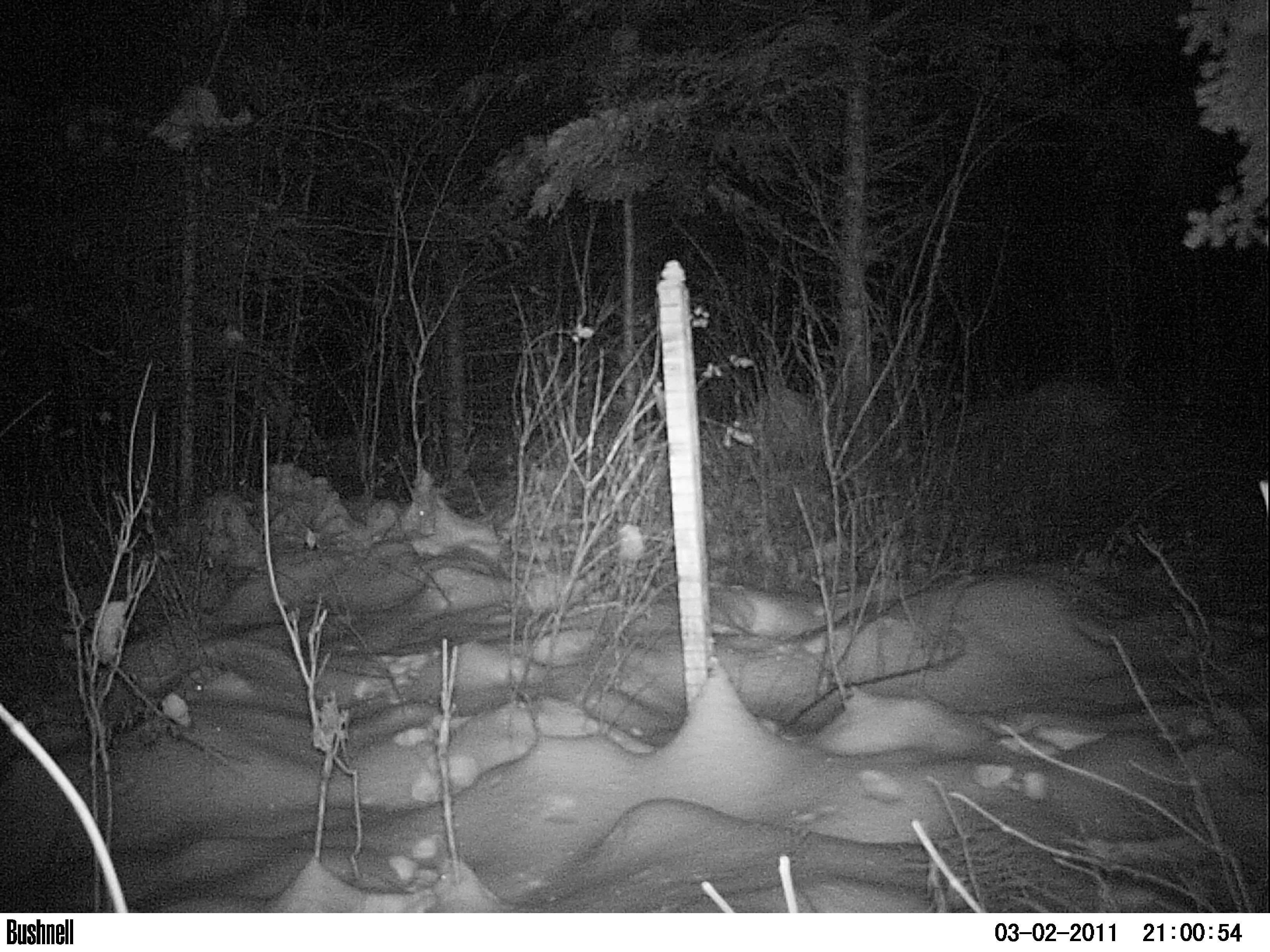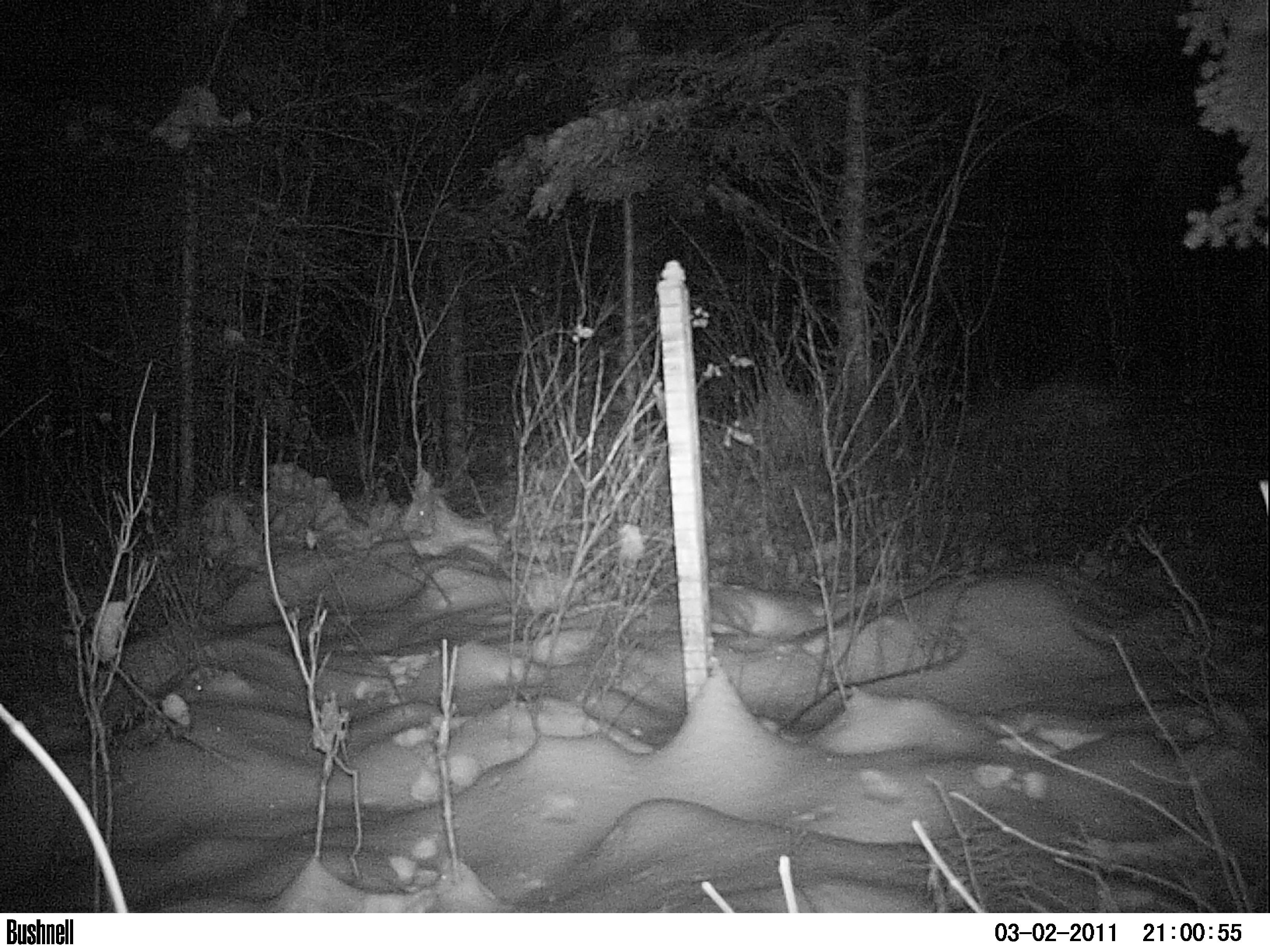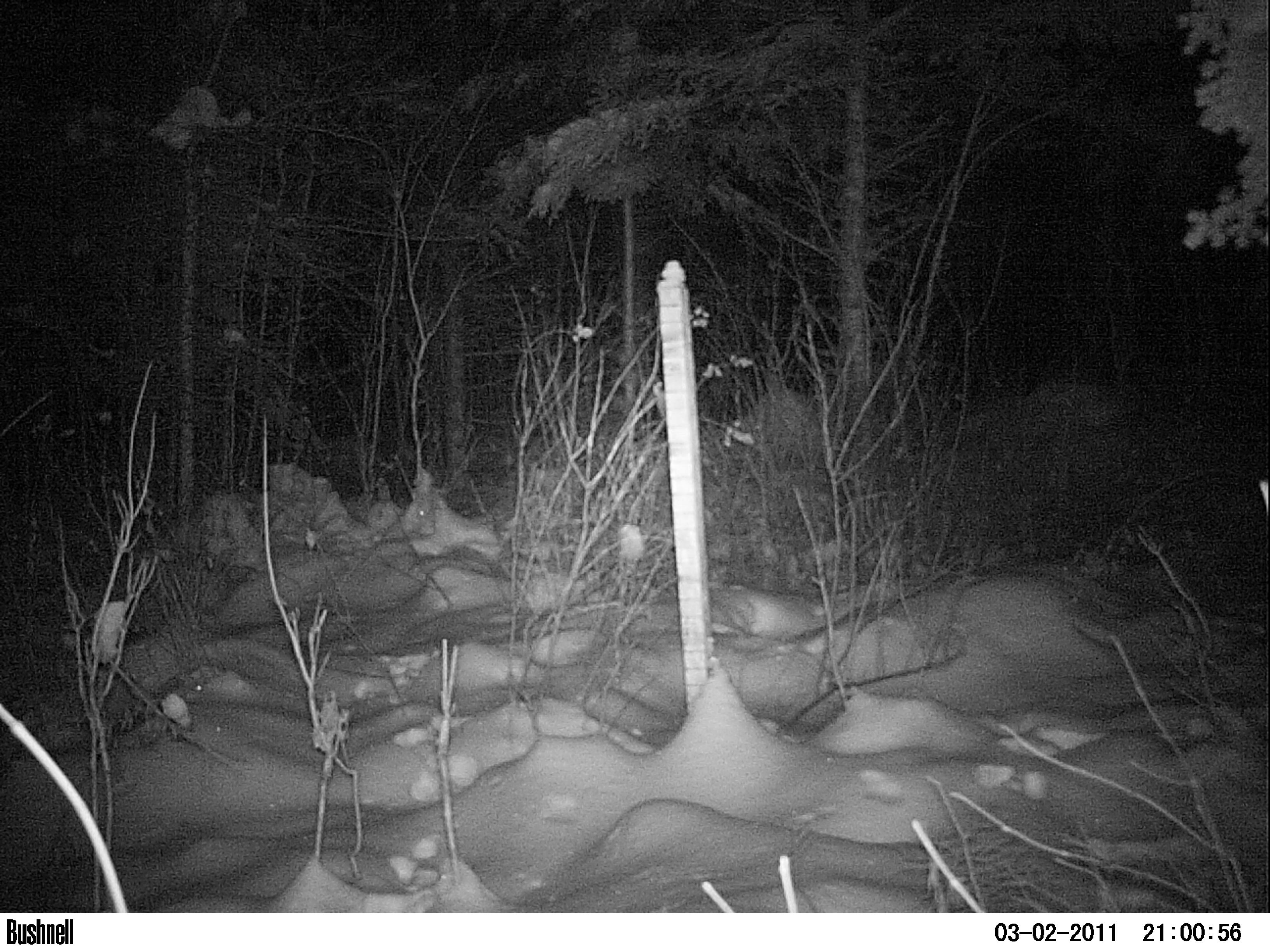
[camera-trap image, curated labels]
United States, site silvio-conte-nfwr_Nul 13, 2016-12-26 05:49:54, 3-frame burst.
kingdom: Animalia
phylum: Chordata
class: Mammalia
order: Lagomorpha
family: Leporidae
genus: Lepus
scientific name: Lepus americanus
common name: snowshoe hare